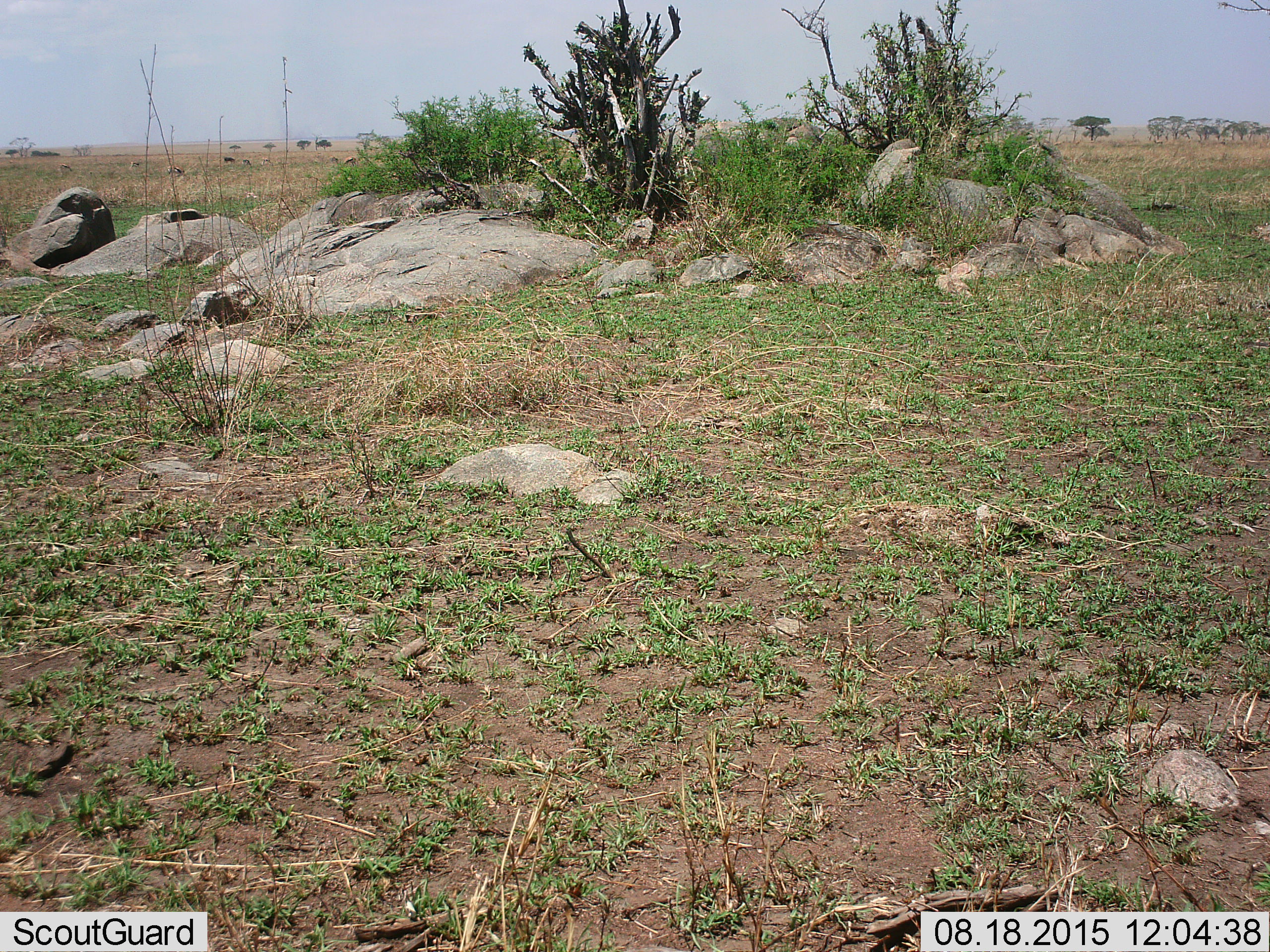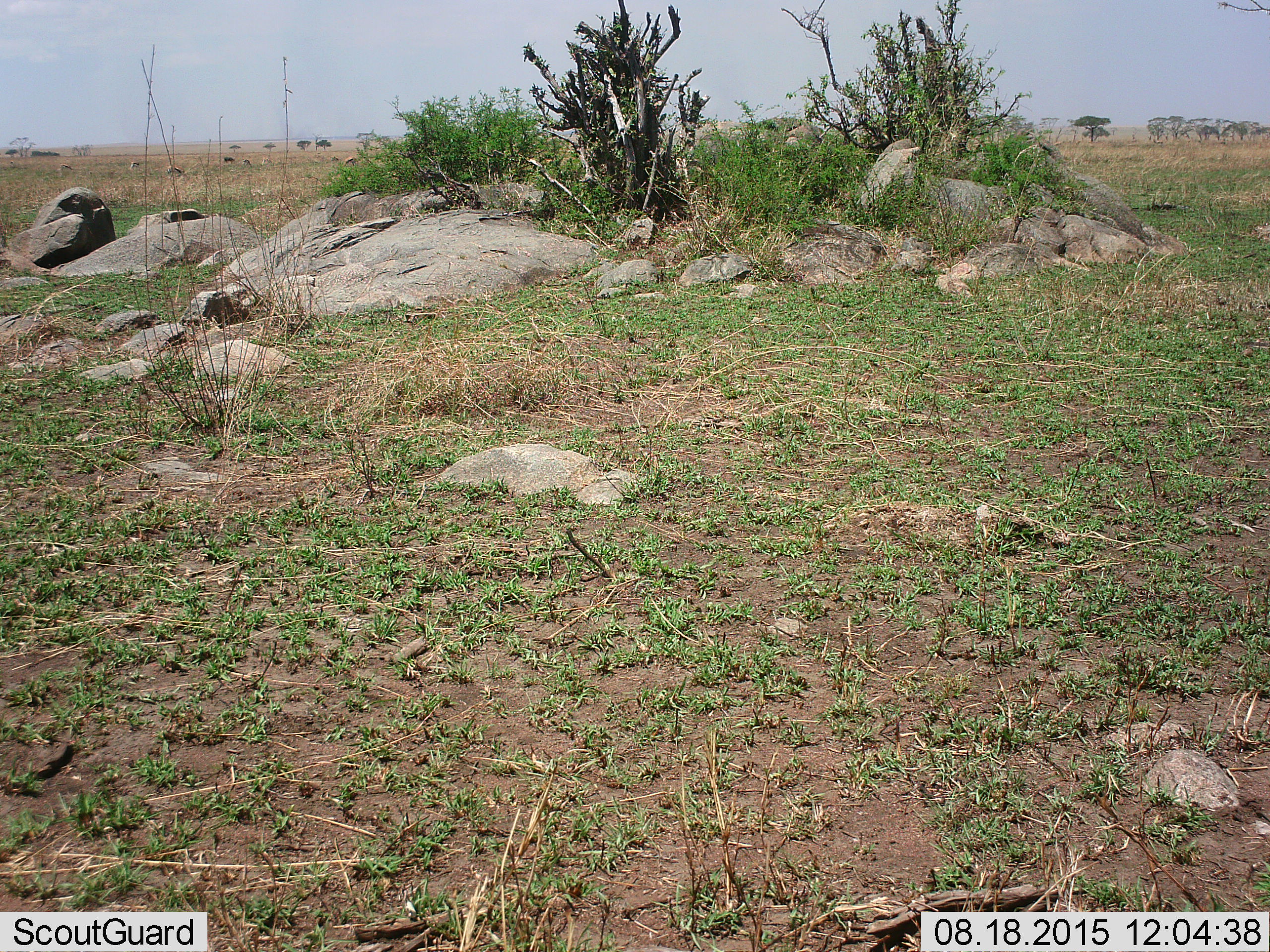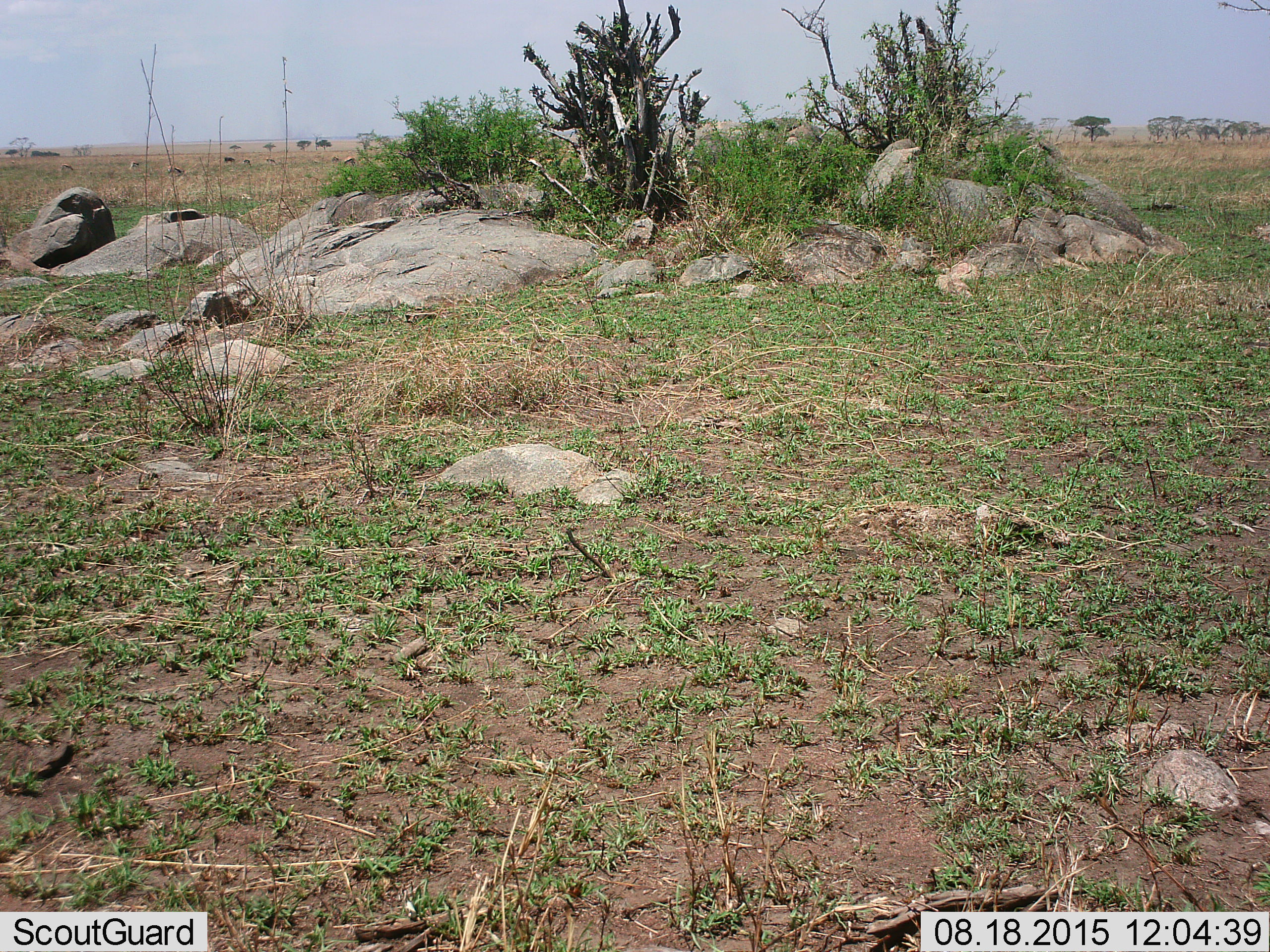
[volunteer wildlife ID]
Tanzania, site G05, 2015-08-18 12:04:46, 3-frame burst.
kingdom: Animalia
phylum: Chordata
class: Mammalia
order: Artiodactyla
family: Bovidae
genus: Eudorcas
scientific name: Eudorcas thomsonii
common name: thomson's gazelle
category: gazellethomsons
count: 8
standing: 62%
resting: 0%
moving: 12%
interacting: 0%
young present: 0%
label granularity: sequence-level